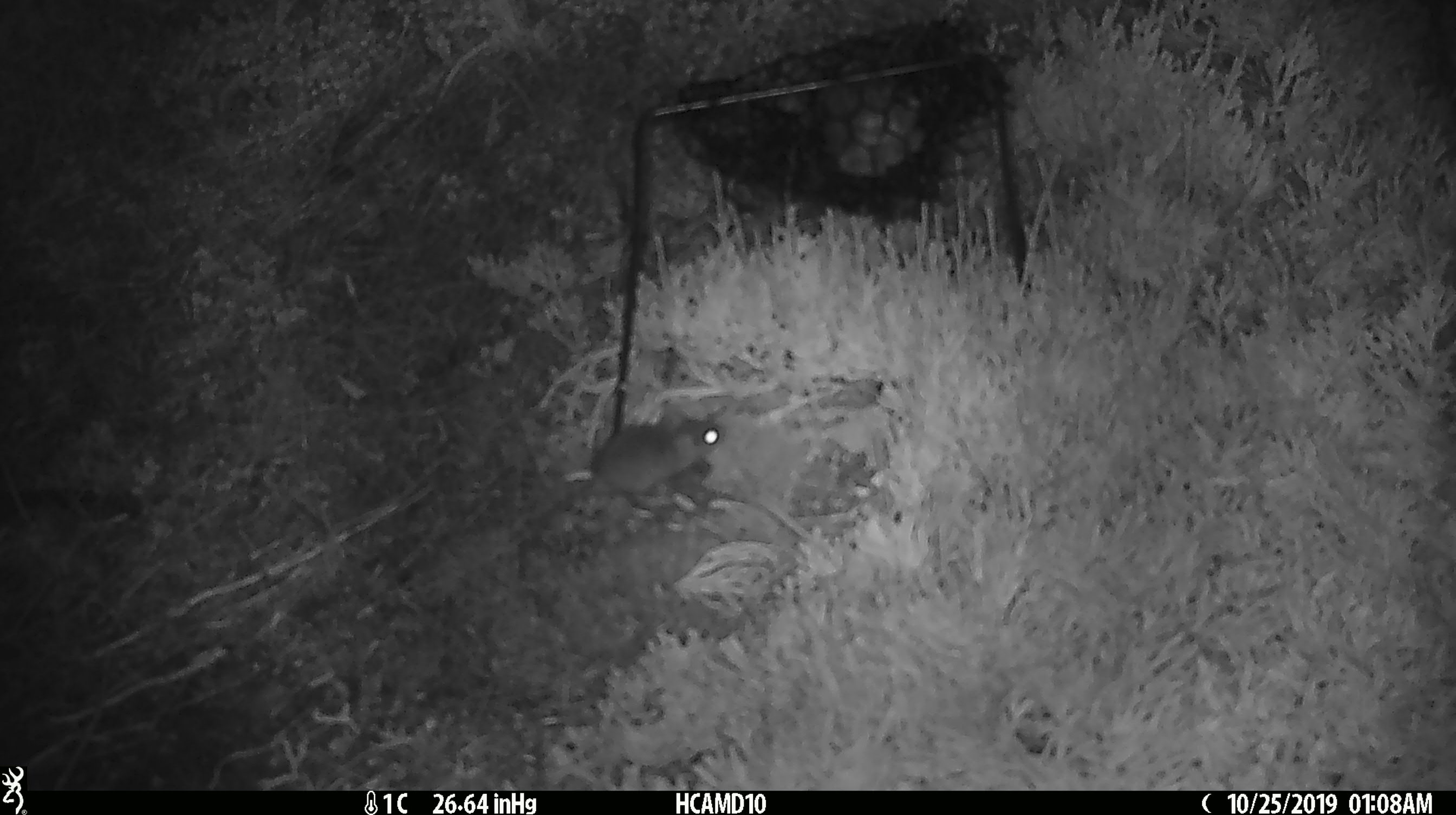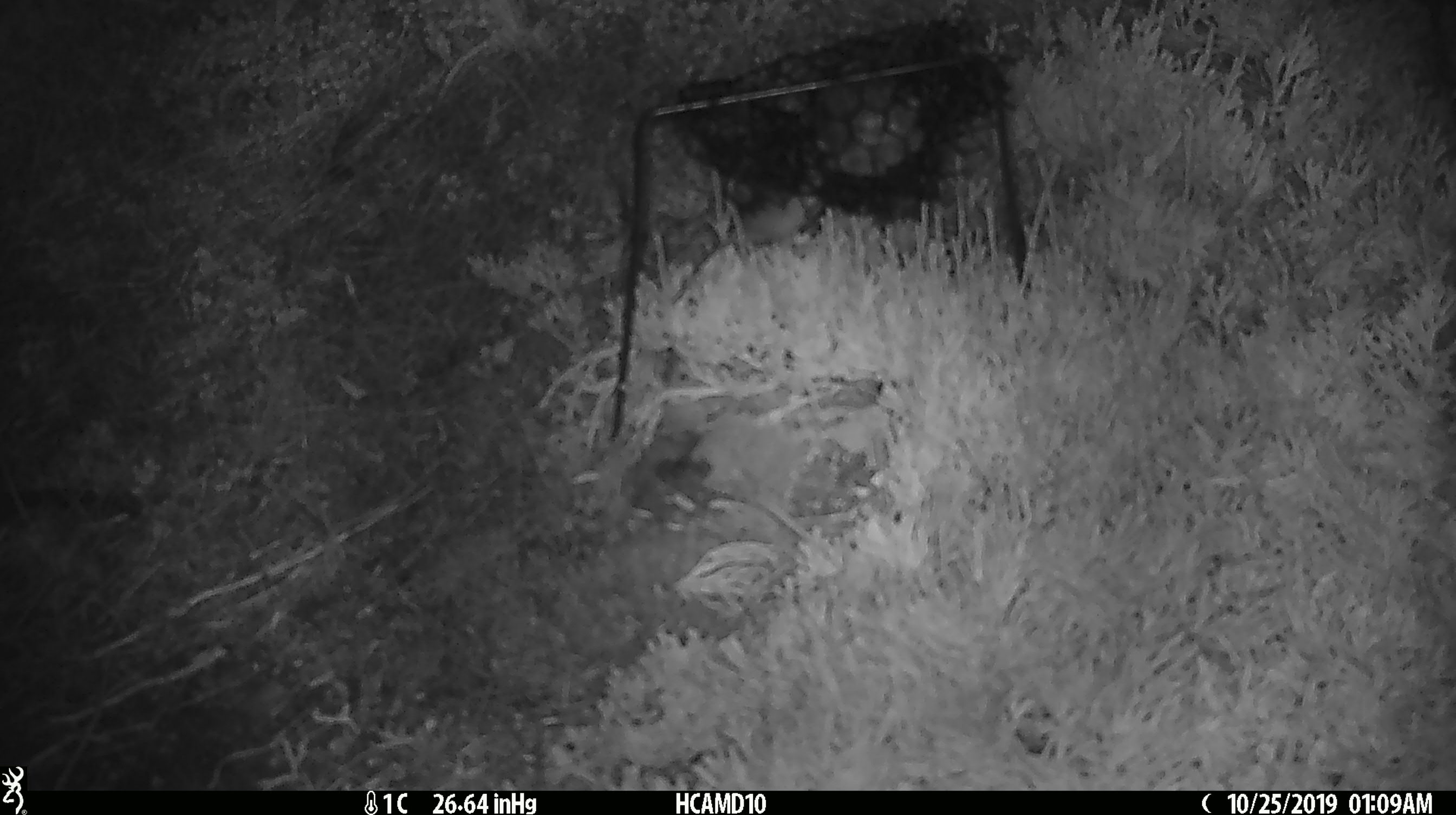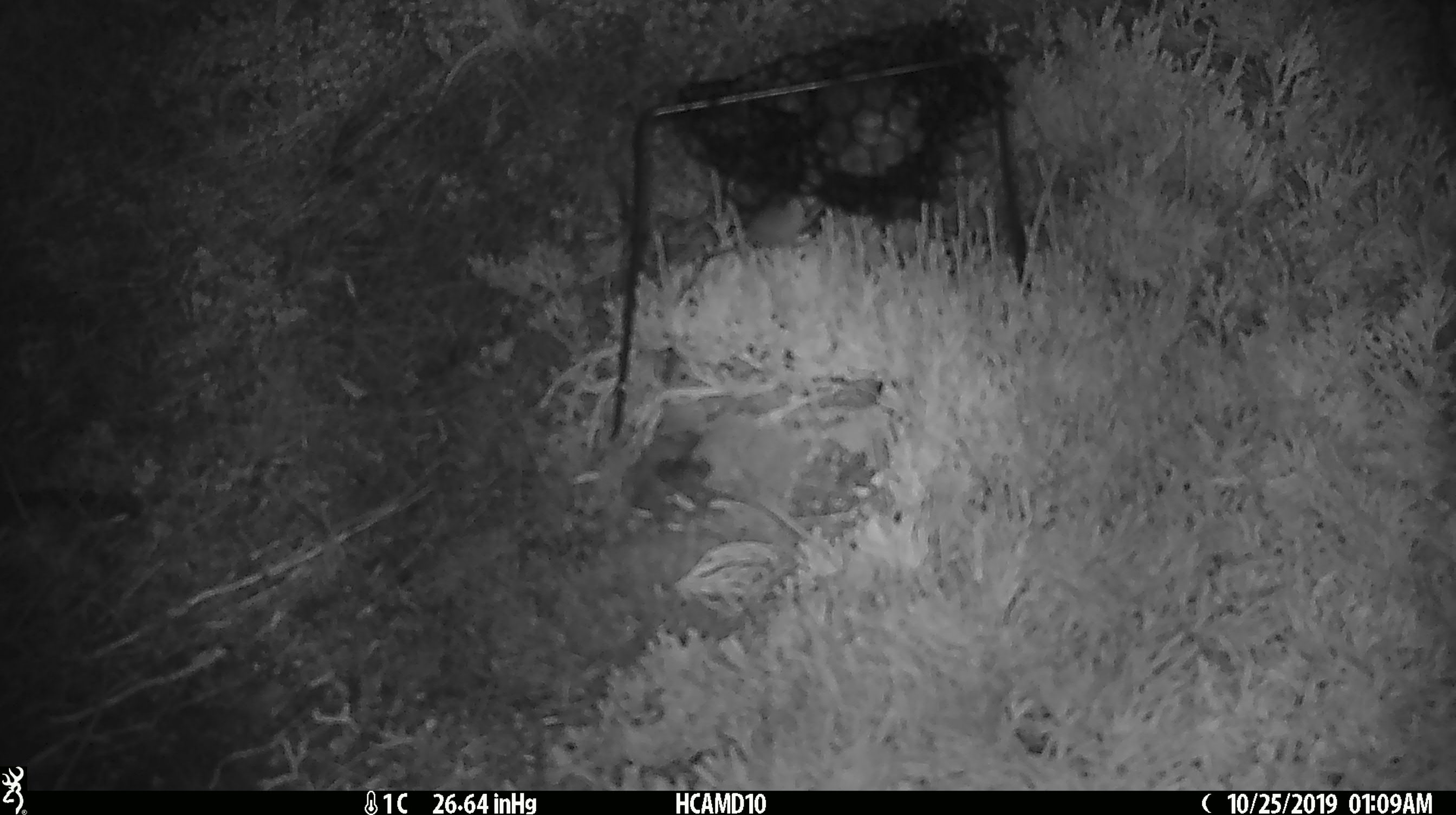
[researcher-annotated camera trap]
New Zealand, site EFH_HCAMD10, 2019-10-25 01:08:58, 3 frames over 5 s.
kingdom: Animalia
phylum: Chordata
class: Mammalia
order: Rodentia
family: Muridae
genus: Mus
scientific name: Mus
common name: mouse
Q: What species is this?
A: Mouse (Mus).